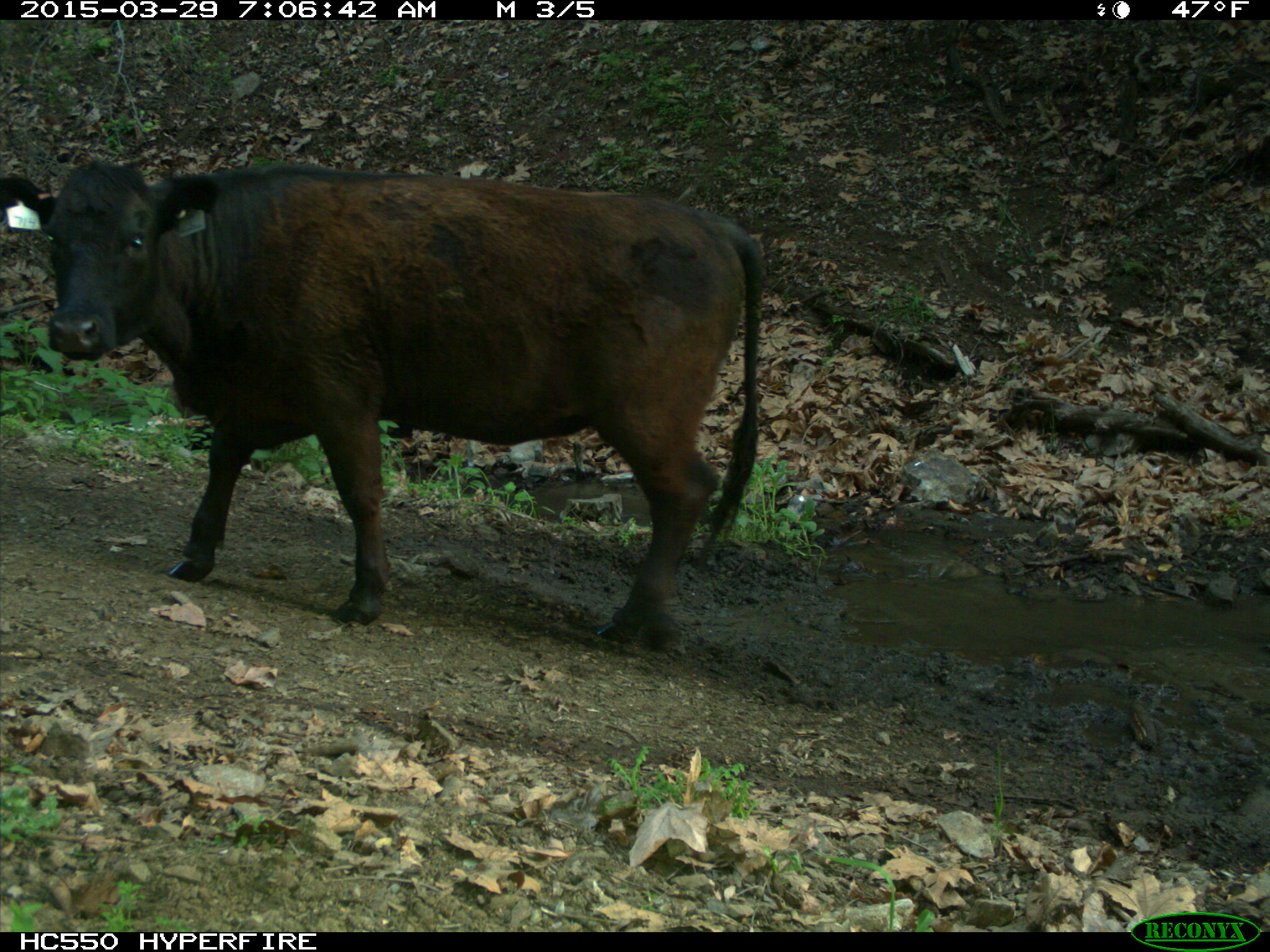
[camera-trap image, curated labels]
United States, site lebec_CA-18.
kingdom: Animalia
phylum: Chordata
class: Mammalia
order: Artiodactyla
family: Bovidae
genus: Bos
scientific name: Bos taurus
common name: domestic cow